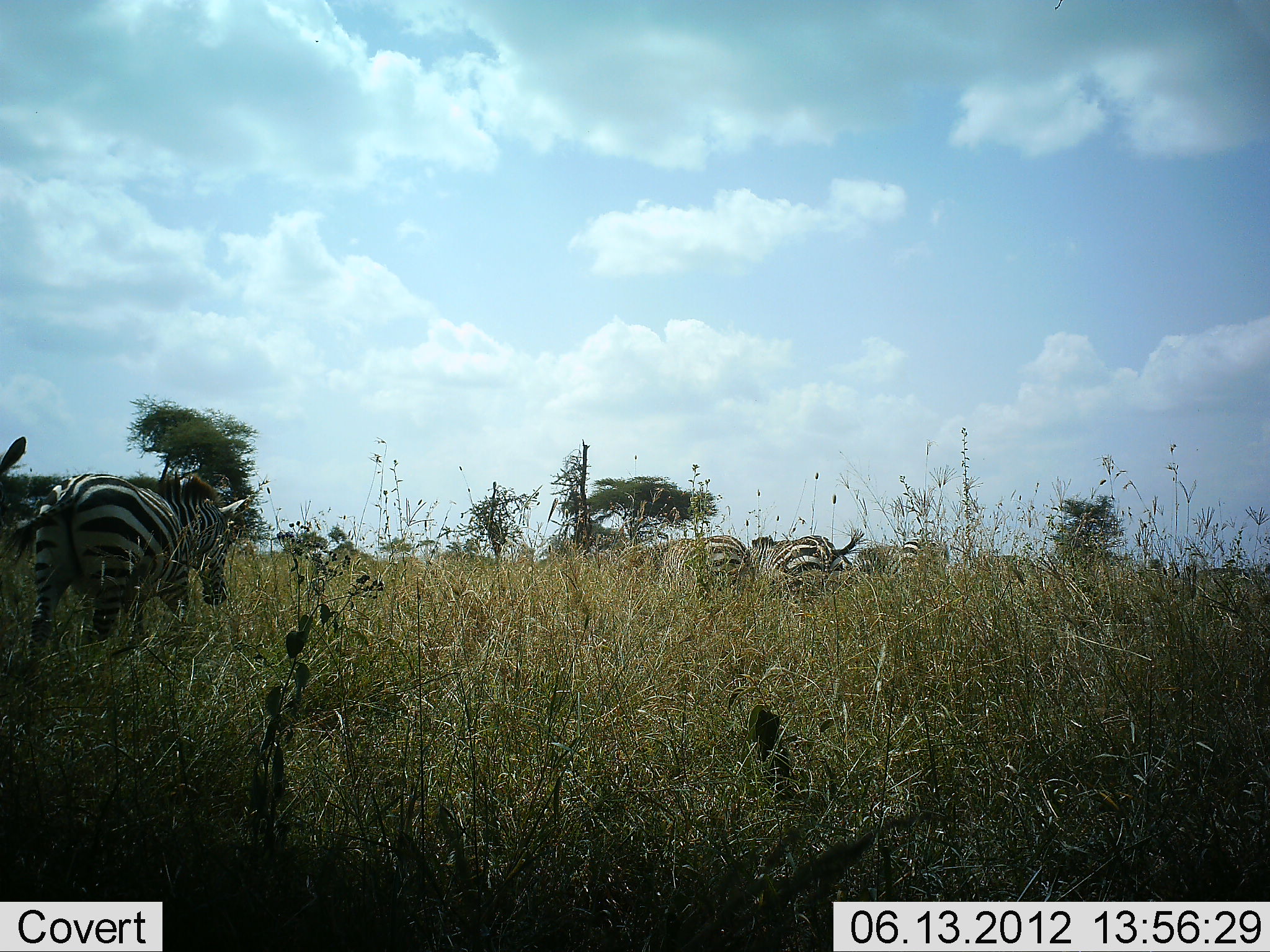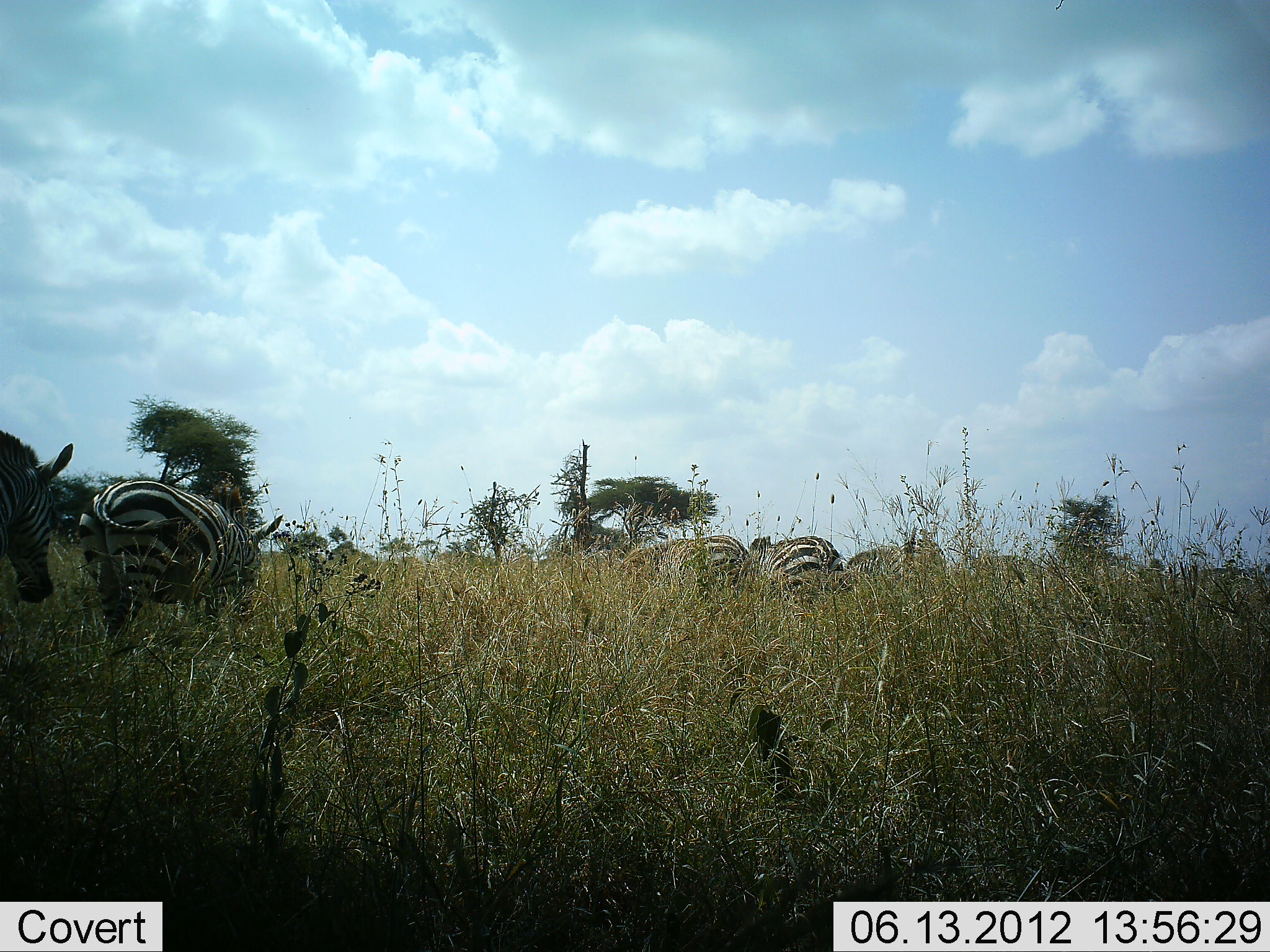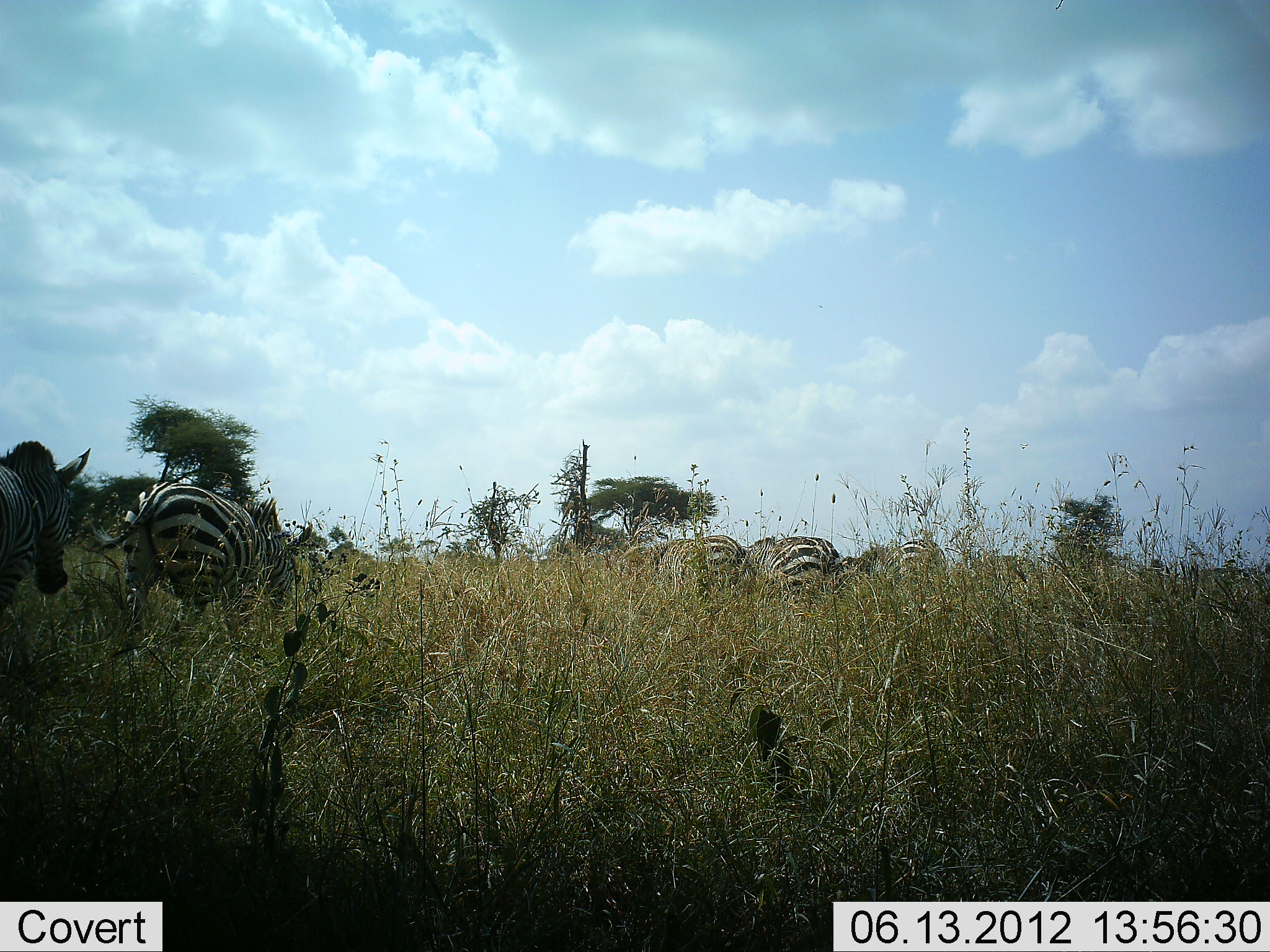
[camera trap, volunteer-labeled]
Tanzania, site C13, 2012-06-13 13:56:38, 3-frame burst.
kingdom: Animalia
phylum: Chordata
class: Mammalia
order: Perissodactyla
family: Equidae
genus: Equus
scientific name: Equus quagga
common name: plains zebra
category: zebra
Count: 5.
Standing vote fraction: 40%.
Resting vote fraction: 10%.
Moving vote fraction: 70%.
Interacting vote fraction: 10%.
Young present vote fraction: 0%.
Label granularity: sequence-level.